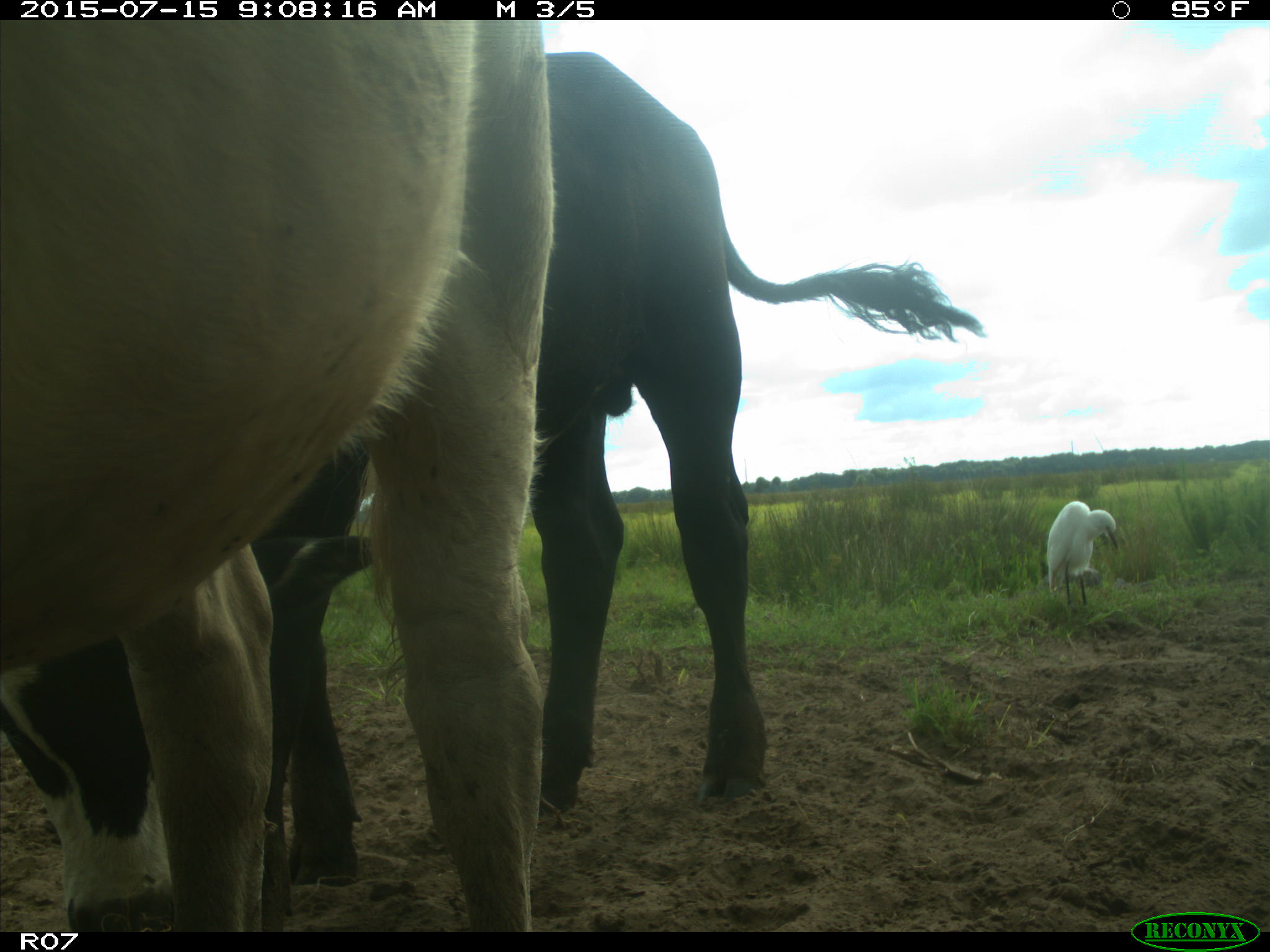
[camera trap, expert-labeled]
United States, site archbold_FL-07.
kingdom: Animalia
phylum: Chordata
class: Mammalia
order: Artiodactyla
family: Bovidae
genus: Bos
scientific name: Bos taurus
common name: domestic cow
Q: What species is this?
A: Bos taurus (domestic cow).